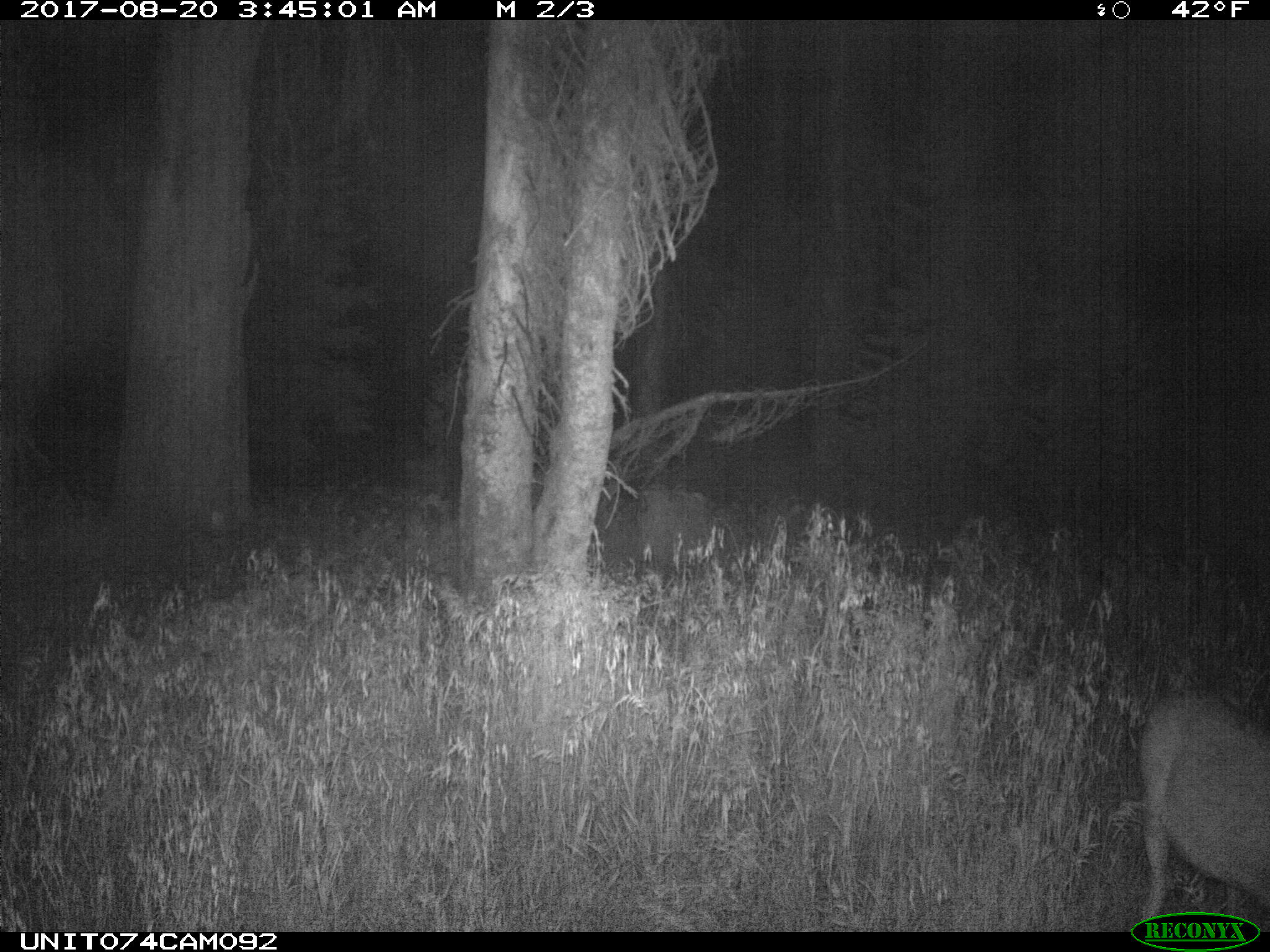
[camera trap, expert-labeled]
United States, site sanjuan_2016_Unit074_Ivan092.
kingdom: Animalia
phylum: Chordata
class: Mammalia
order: Artiodactyla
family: Cervidae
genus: Odocoileus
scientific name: Odocoileus hemionus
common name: mule deer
Odocoileus hemionus (mule deer).